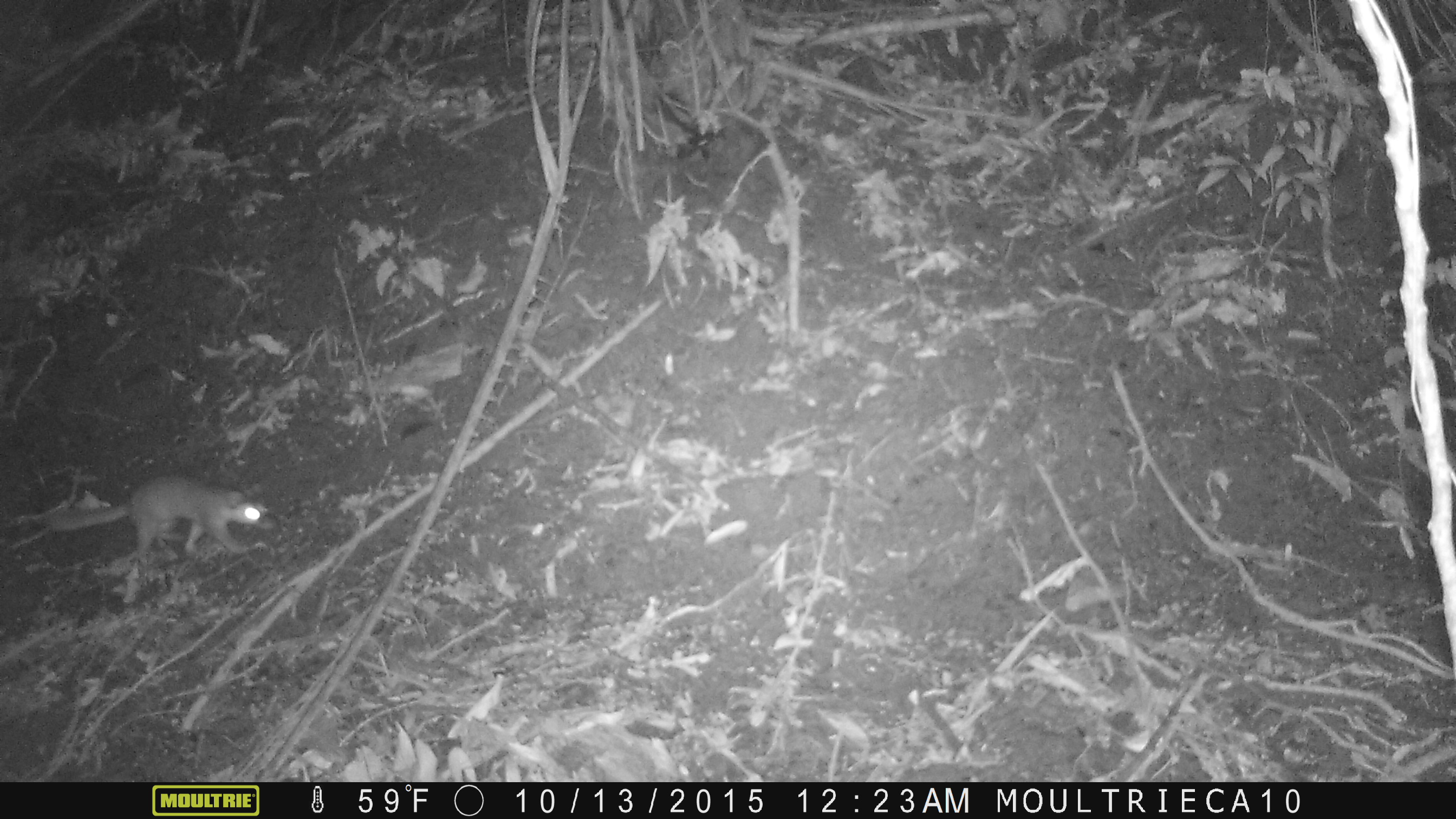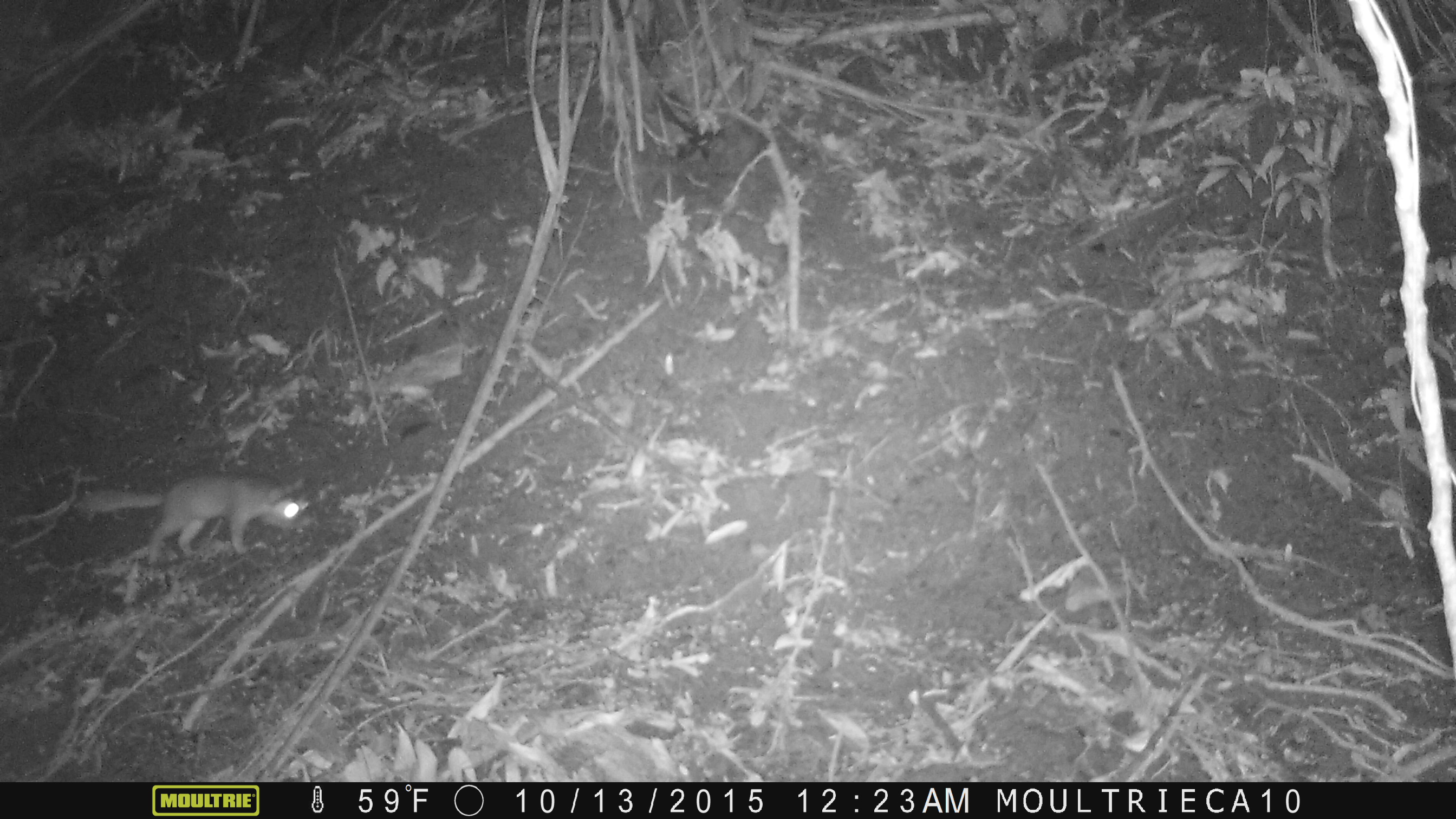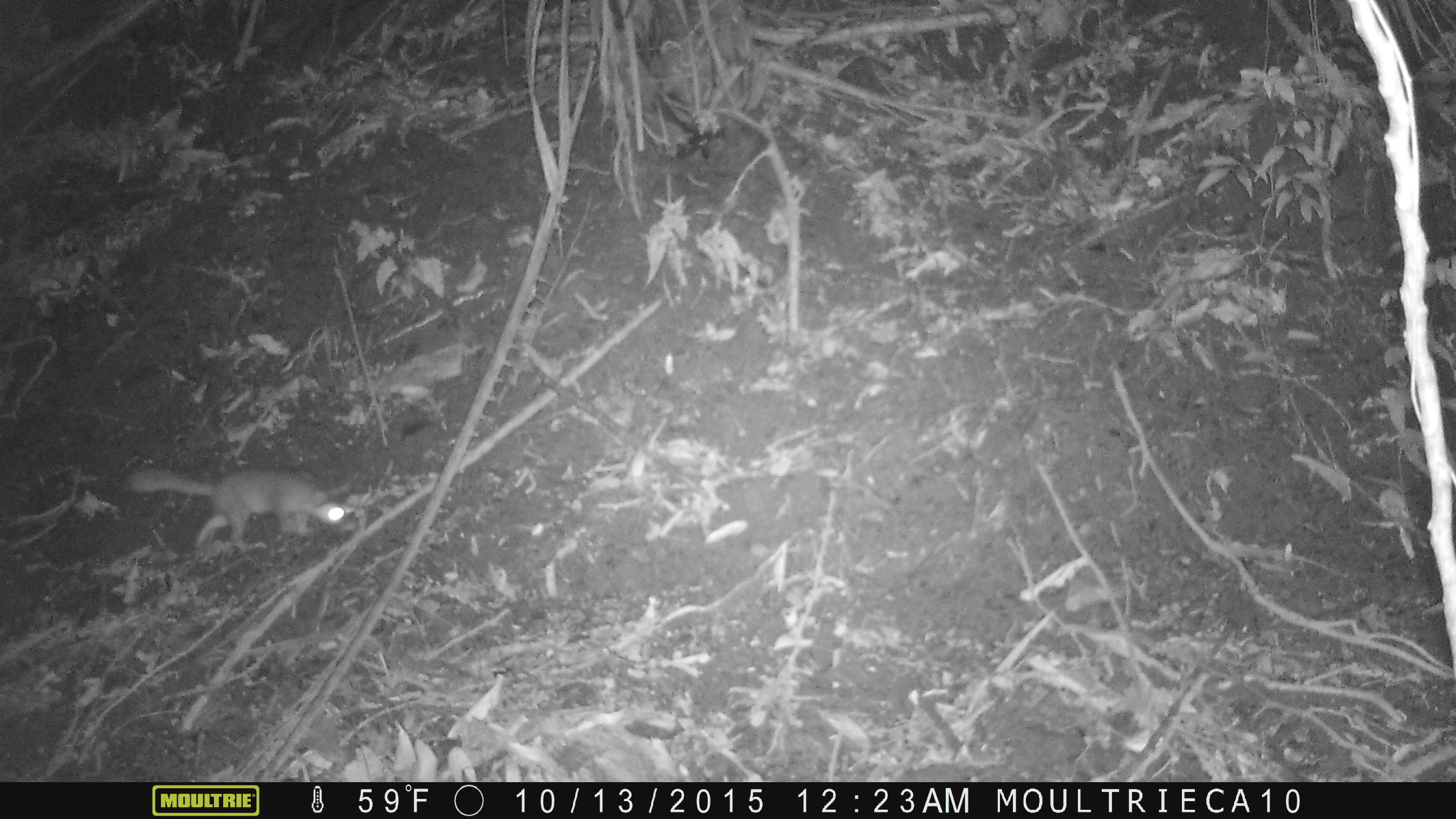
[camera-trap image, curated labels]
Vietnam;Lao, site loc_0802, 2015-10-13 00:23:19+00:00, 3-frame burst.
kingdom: Animalia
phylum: Chordata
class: Mammalia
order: Carnivora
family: Mustelidae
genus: Melogale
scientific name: Melogale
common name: ferret badger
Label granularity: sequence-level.